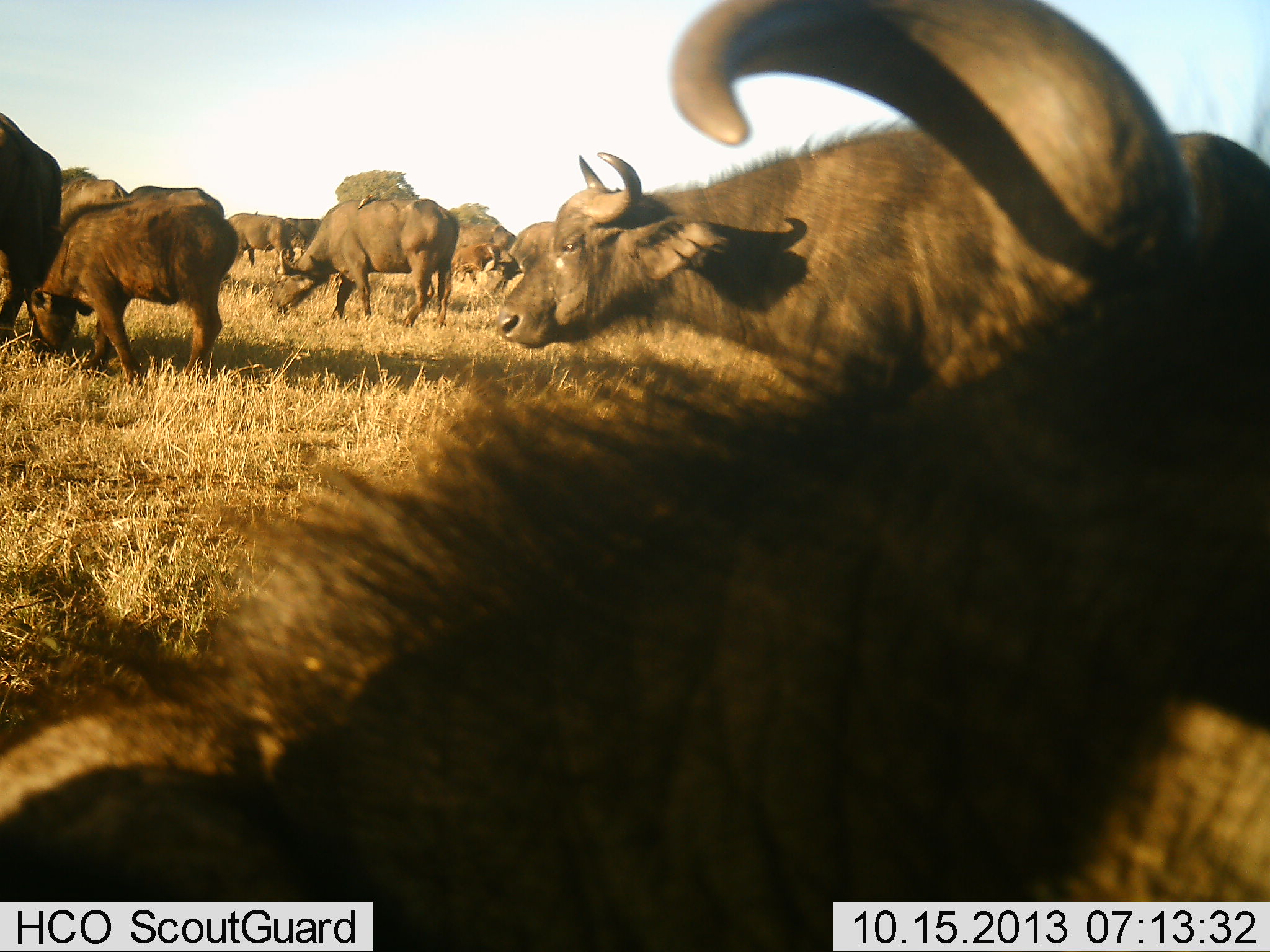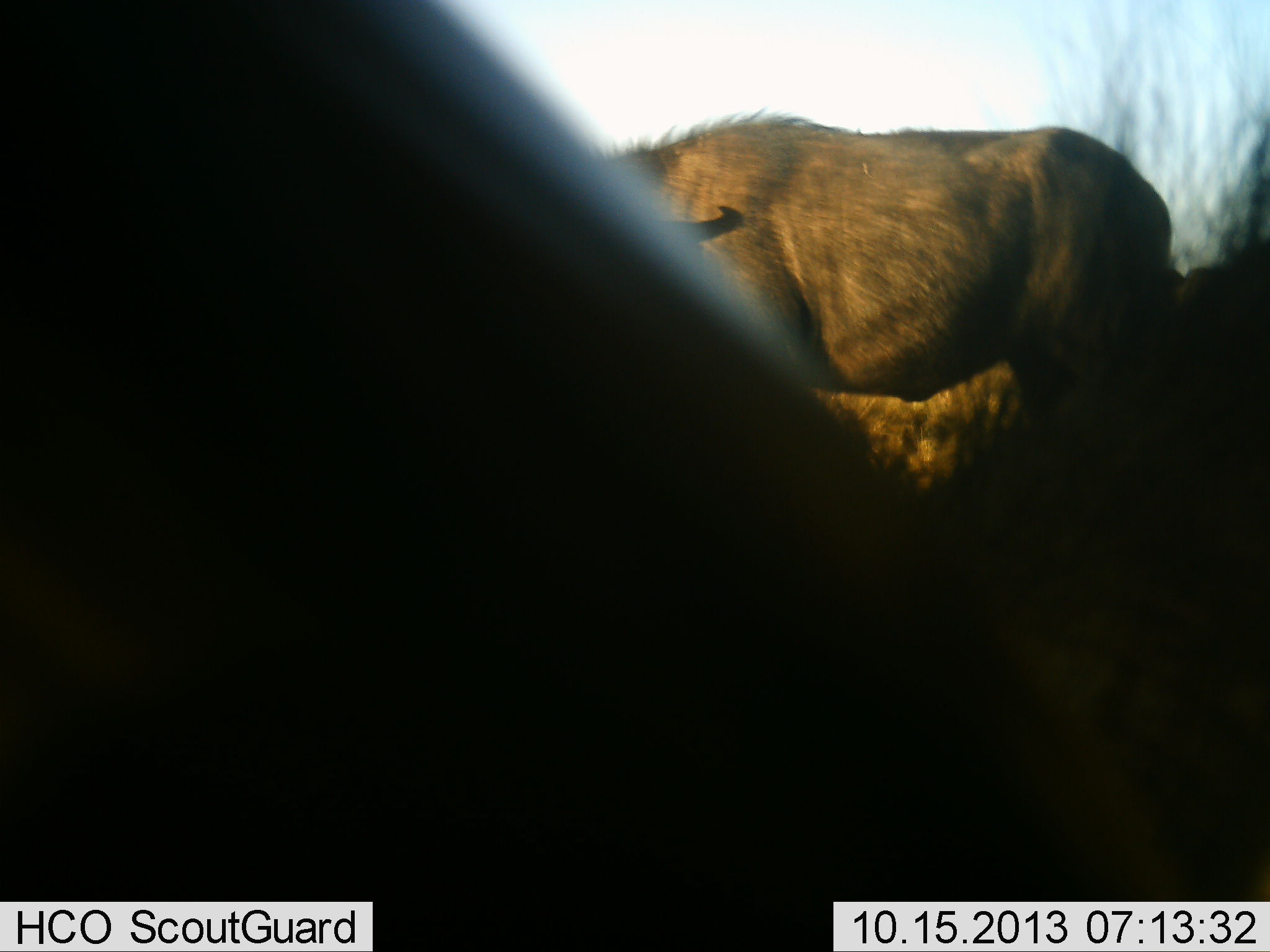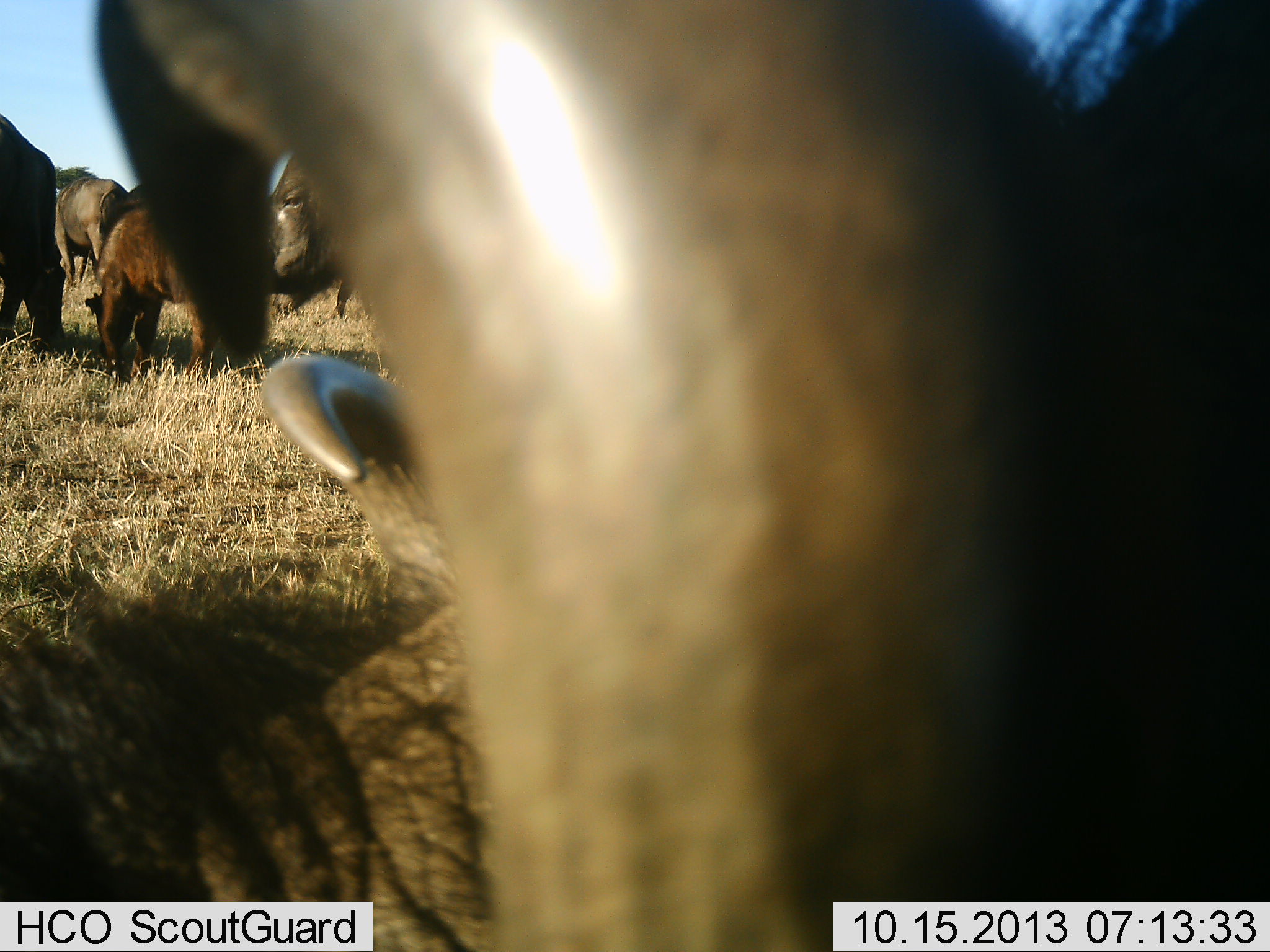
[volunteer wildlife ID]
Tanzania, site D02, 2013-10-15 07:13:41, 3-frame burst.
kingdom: Animalia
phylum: Chordata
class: Mammalia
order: Artiodactyla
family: Bovidae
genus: Syncerus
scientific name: Syncerus caffer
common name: cape buffalo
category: buffalo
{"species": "buffalo (cape buffalo) (Syncerus caffer)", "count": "11-50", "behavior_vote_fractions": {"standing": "73%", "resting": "9%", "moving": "55%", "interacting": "9%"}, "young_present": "27%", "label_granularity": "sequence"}